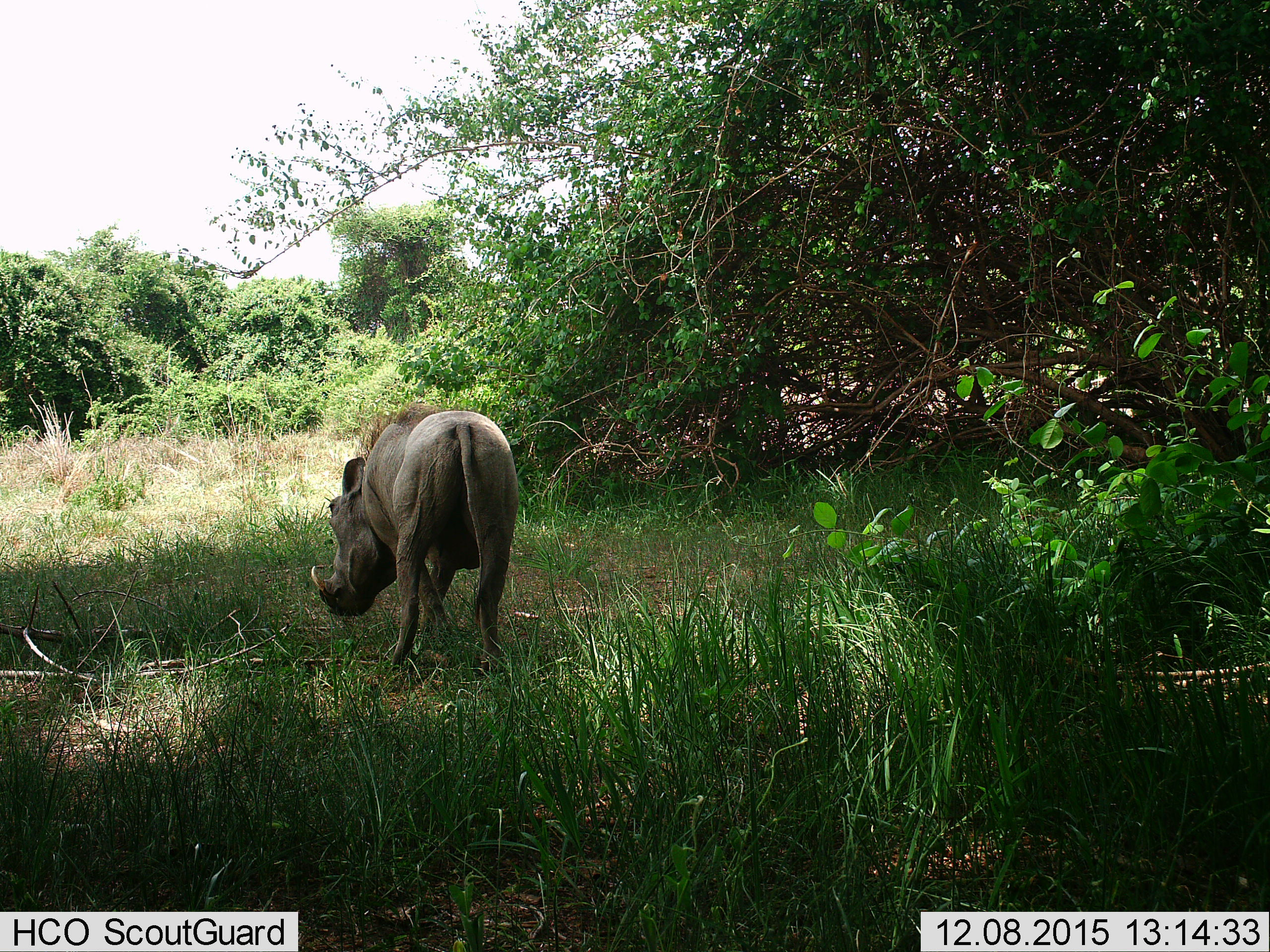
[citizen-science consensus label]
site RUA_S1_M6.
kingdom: Animalia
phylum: Chordata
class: Mammalia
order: Artiodactyla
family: Suidae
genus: Phacochoerus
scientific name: Phacochoerus africanus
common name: warthog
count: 1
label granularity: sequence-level